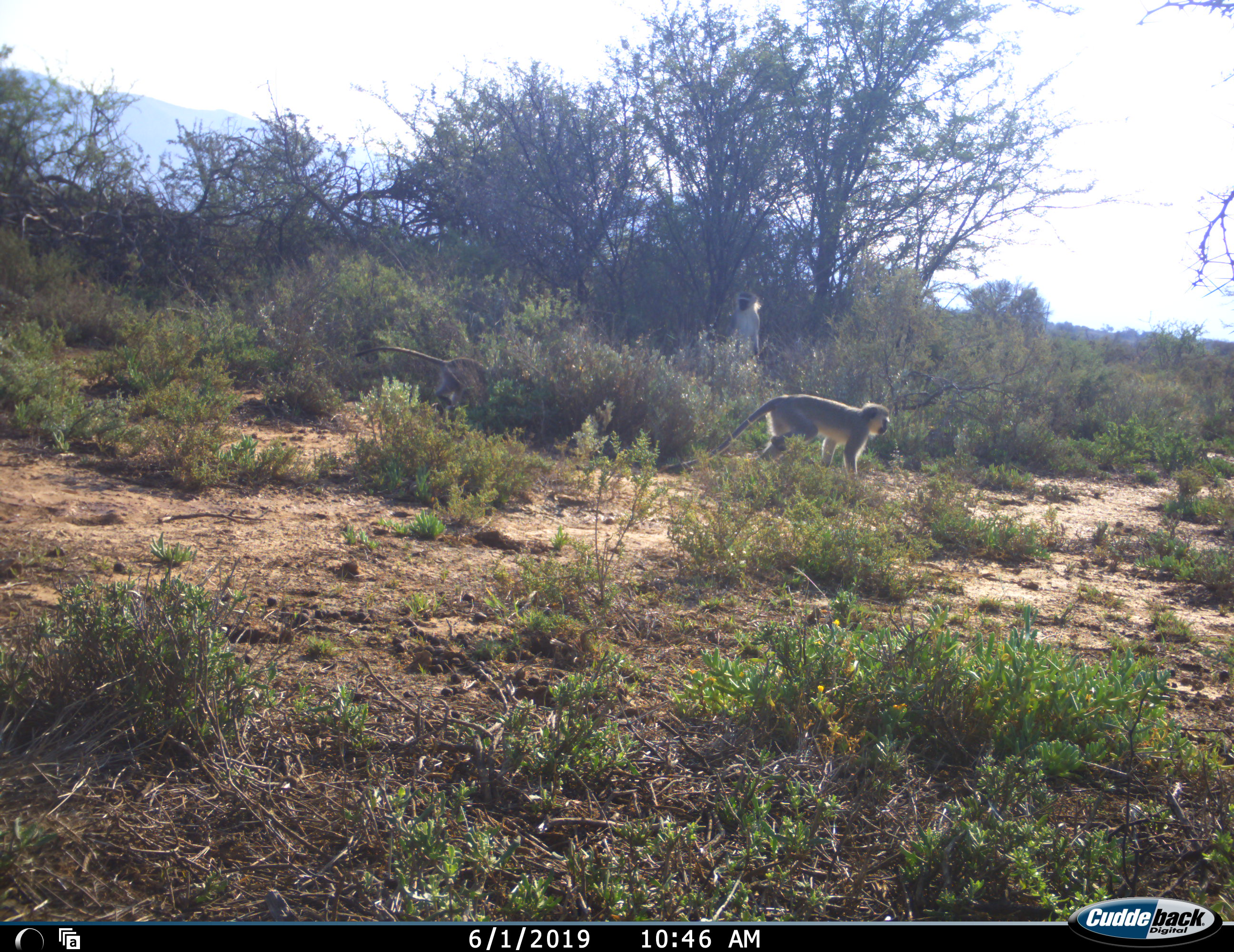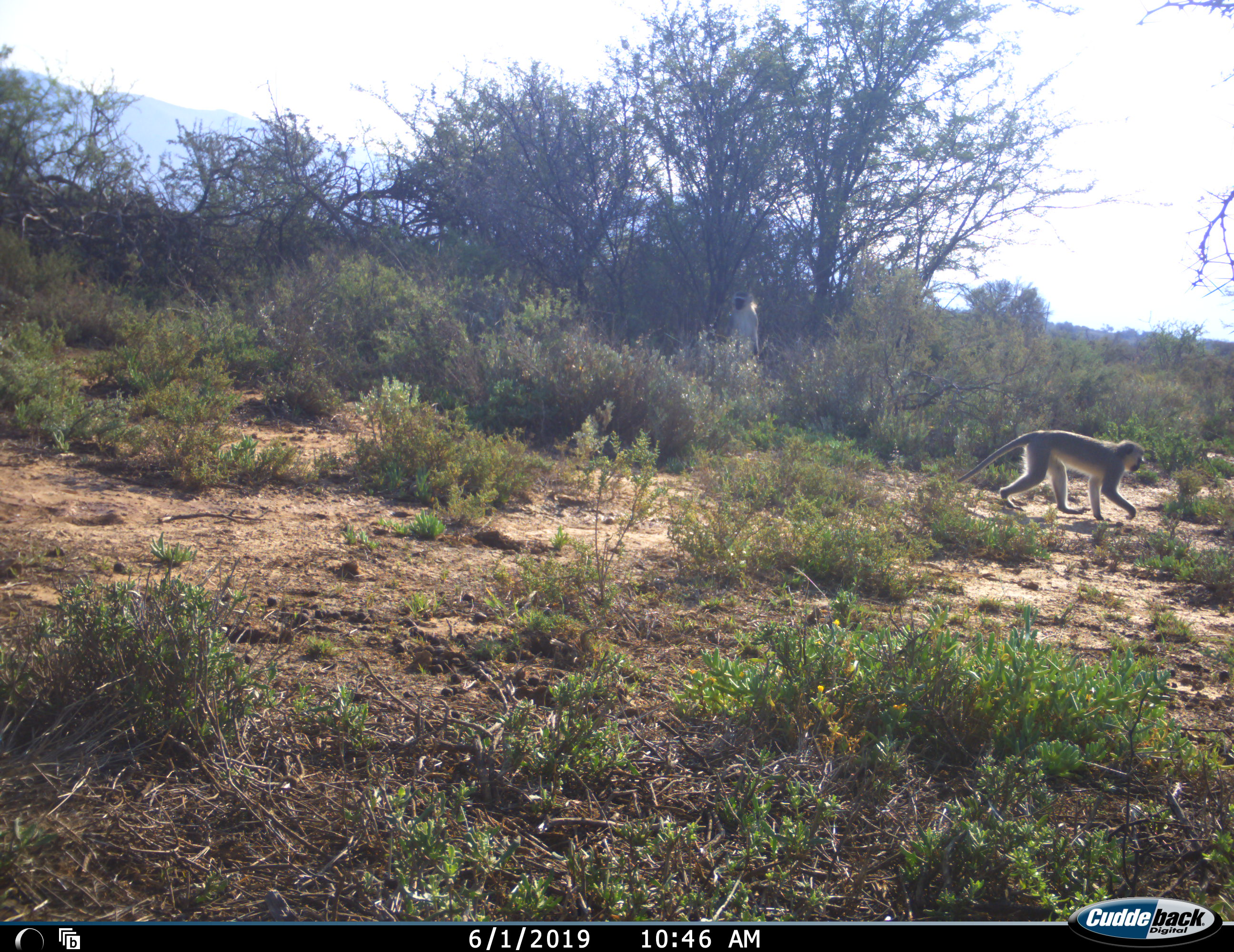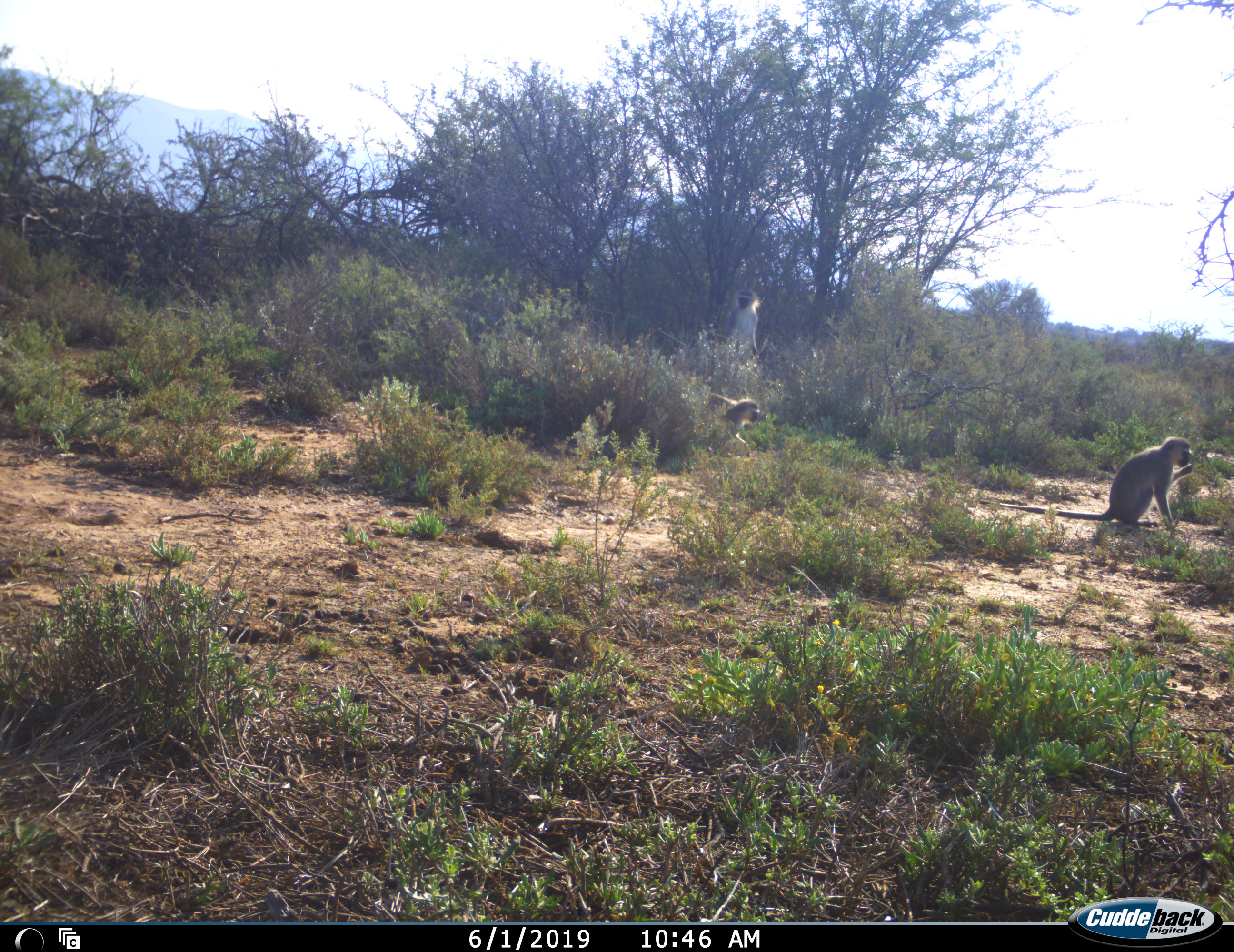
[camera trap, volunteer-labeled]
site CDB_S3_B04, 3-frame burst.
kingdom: Animalia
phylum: Chordata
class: Mammalia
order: Primates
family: Cercopithecidae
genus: Chlorocebus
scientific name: Chlorocebus pygerythrus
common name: vervet monkey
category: monkeyvervet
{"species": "monkeyvervet (vervet monkey) (Chlorocebus pygerythrus)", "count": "3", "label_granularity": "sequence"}